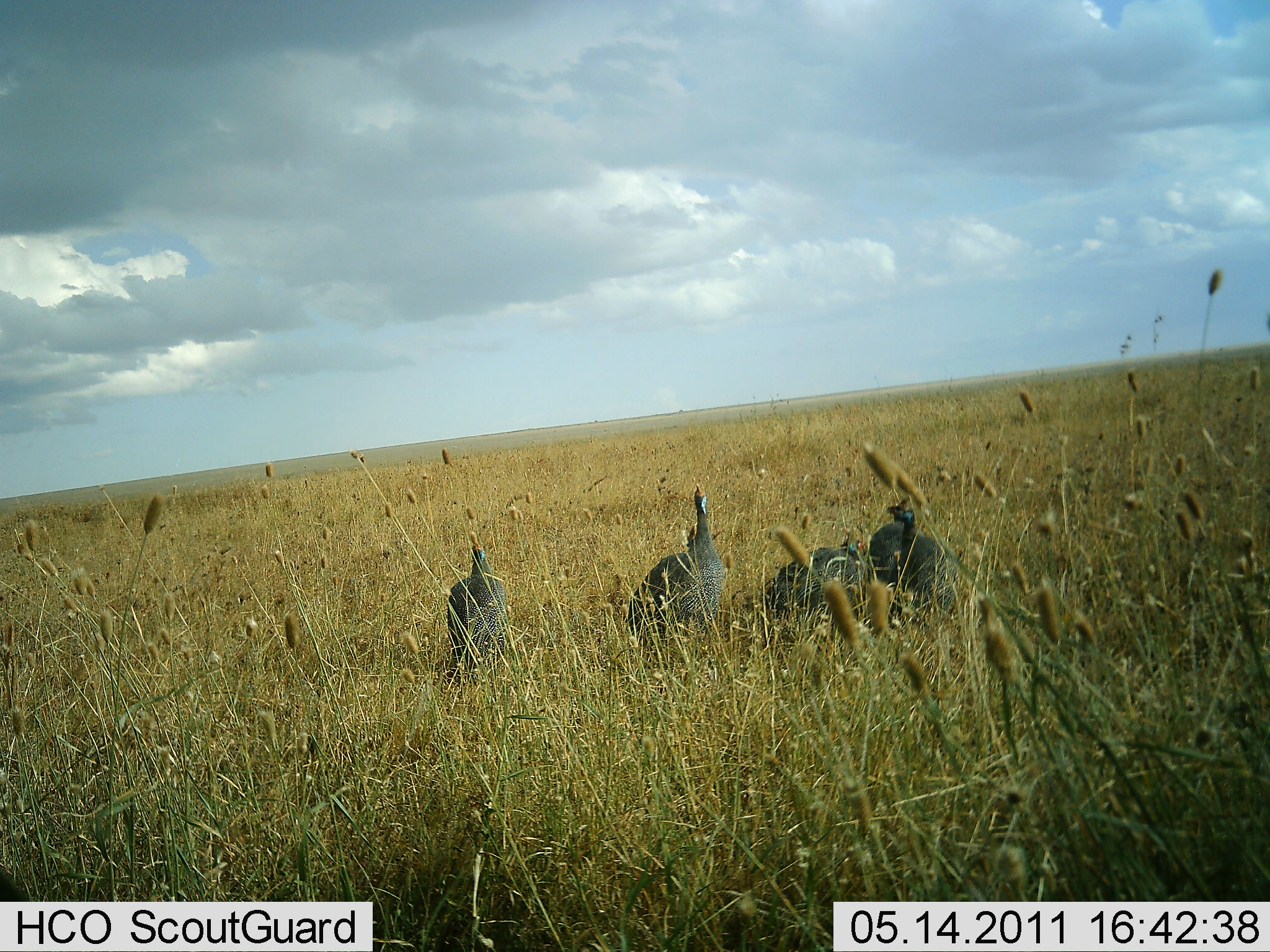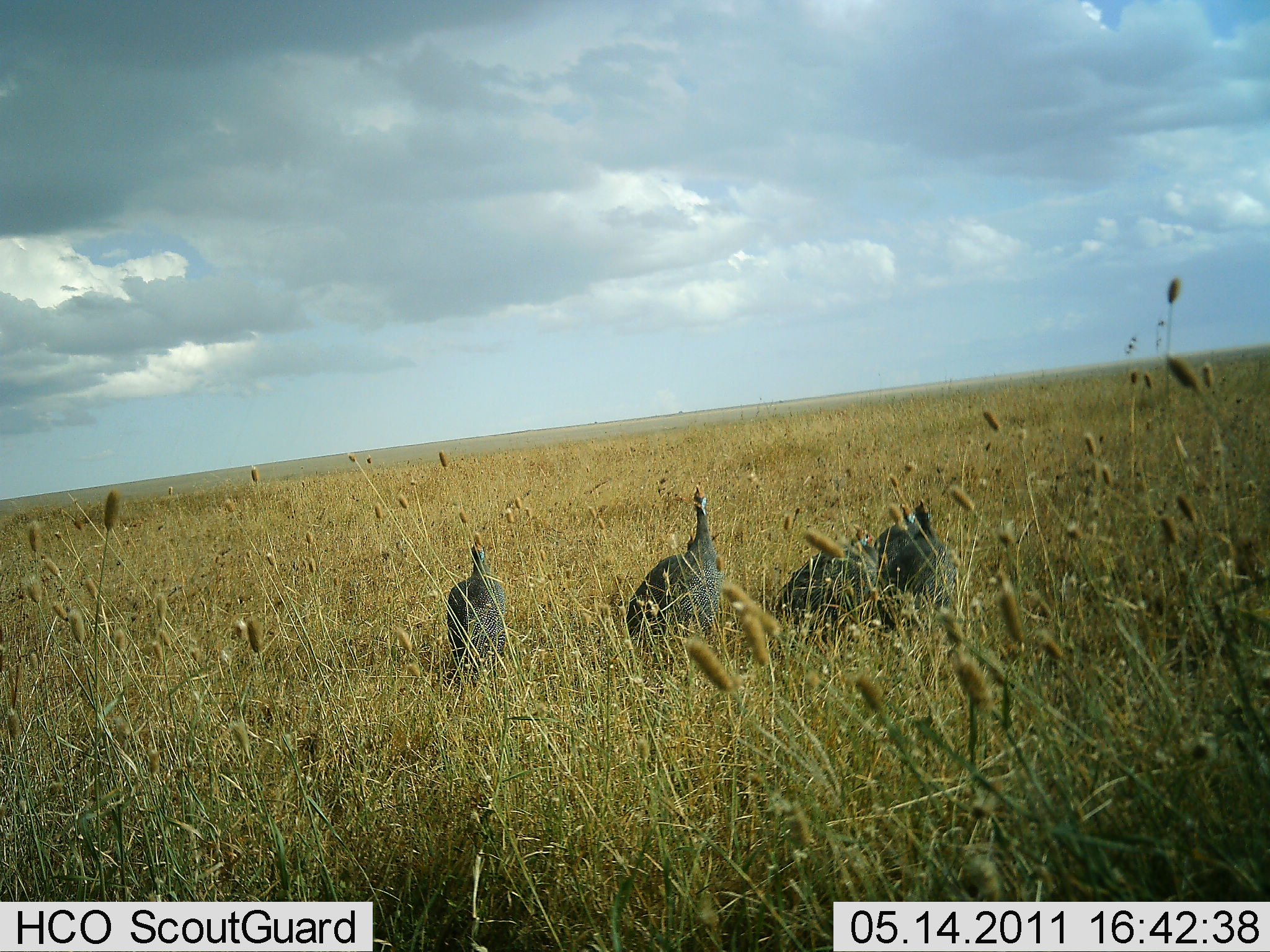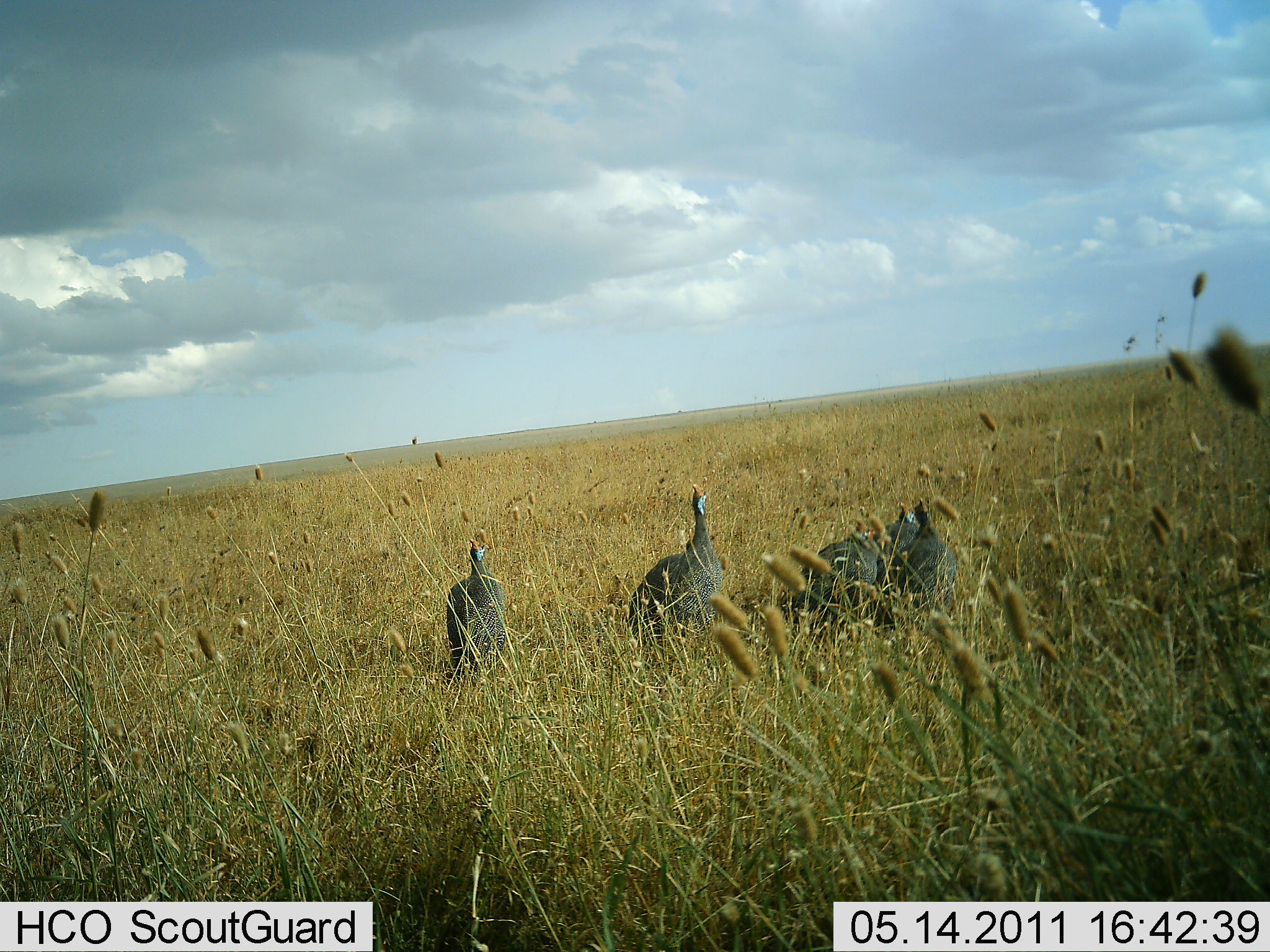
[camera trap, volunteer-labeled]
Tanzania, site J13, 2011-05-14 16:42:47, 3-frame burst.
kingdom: Animalia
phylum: Chordata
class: Aves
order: Galliformes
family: Numididae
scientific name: Numididae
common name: guinea fowl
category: guineafowl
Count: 4.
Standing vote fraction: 91%.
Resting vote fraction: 0%.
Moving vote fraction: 9%.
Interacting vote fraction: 0%.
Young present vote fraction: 0%.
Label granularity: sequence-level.